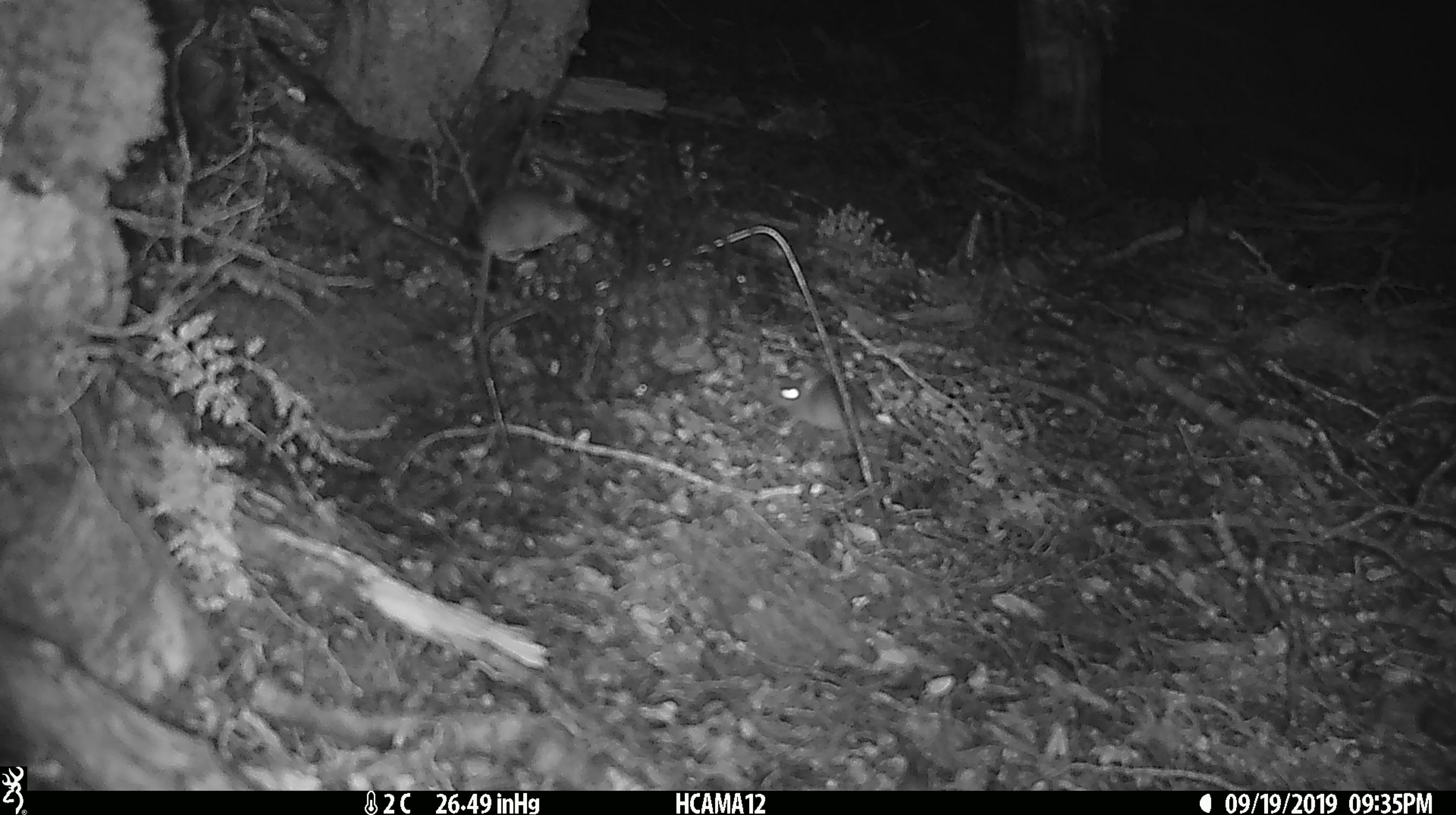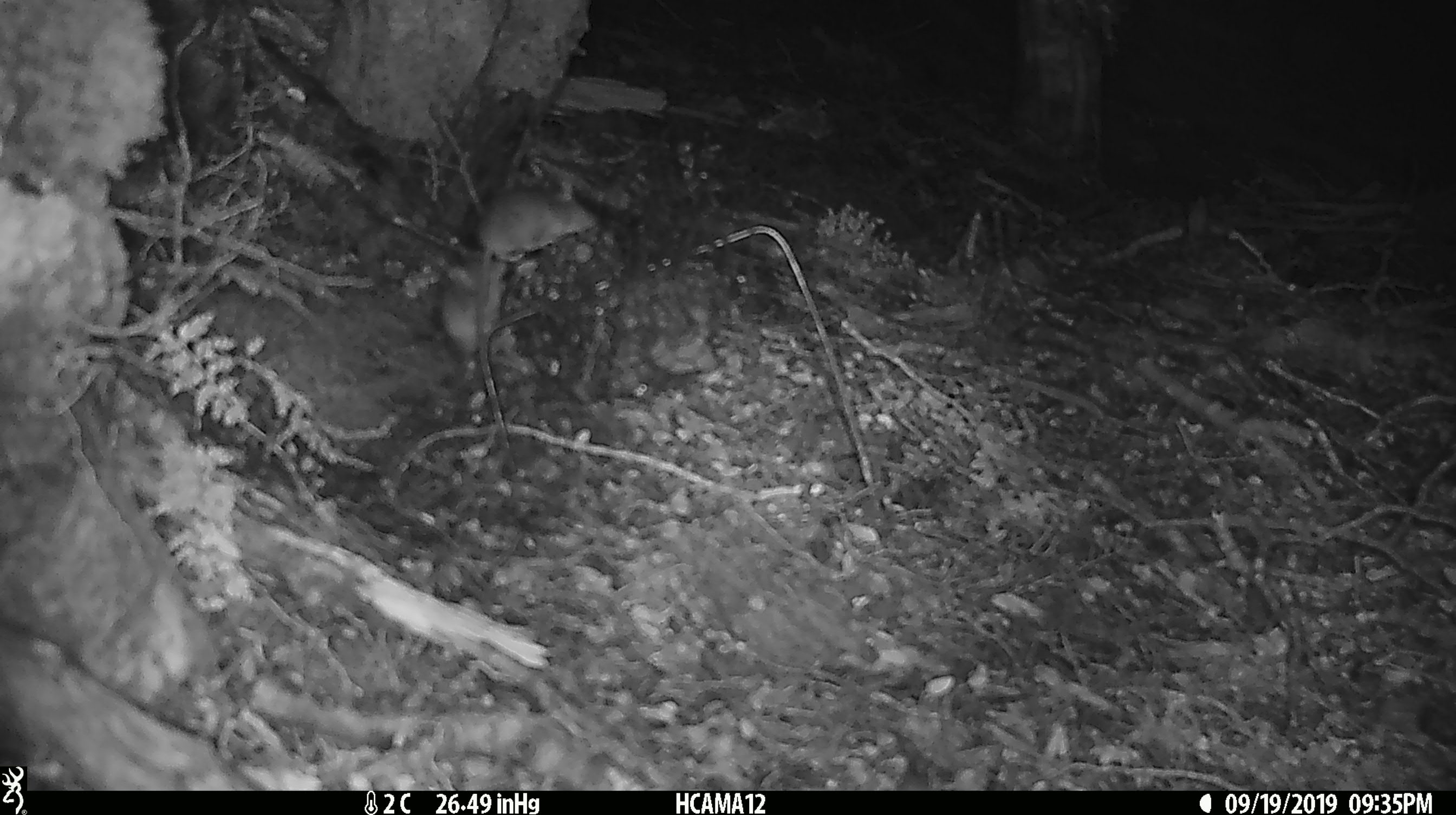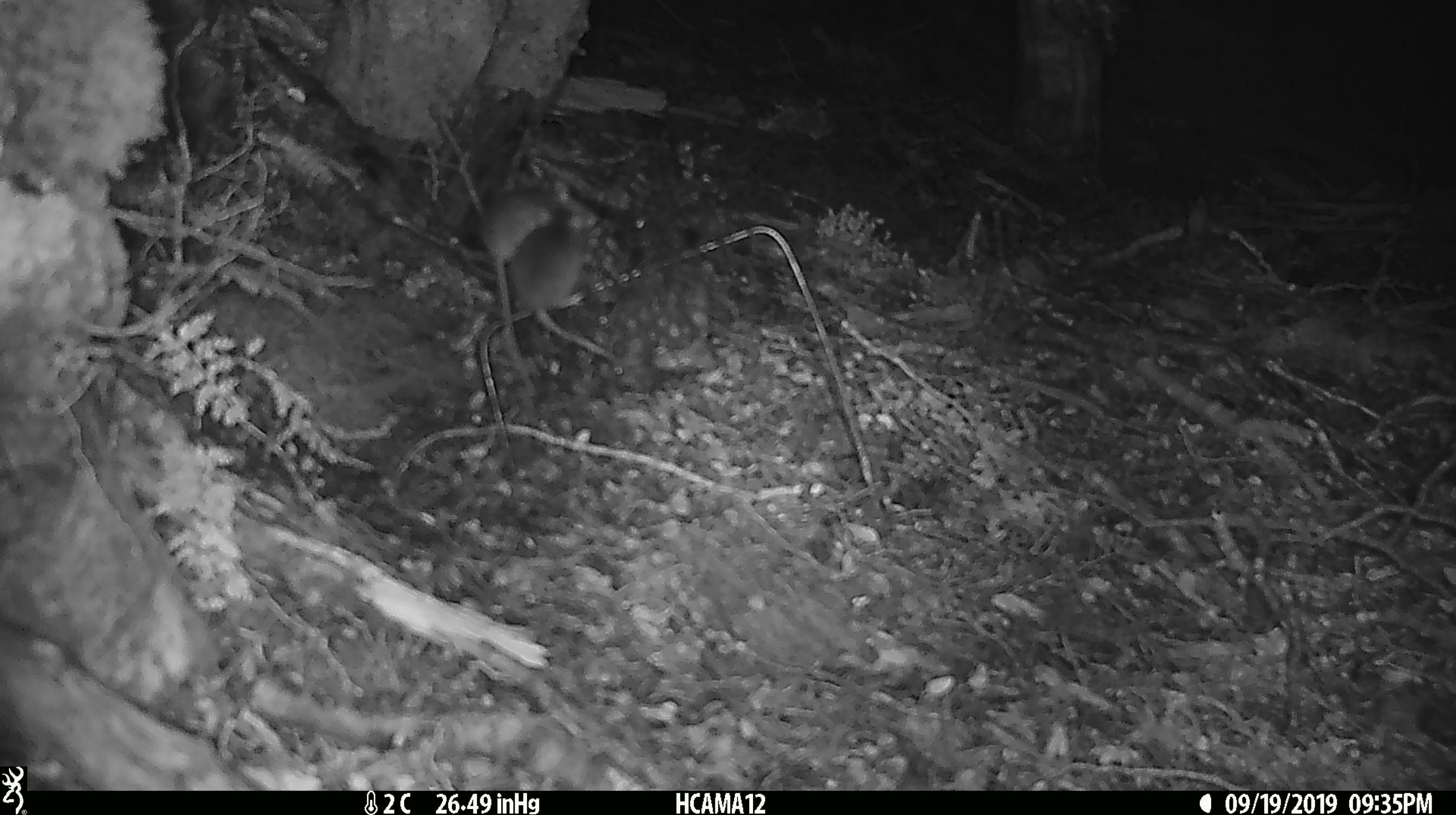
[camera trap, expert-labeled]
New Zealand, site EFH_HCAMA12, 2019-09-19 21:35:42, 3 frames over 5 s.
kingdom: Animalia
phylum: Chordata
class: Mammalia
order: Rodentia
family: Muridae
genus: Mus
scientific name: Mus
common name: mouse